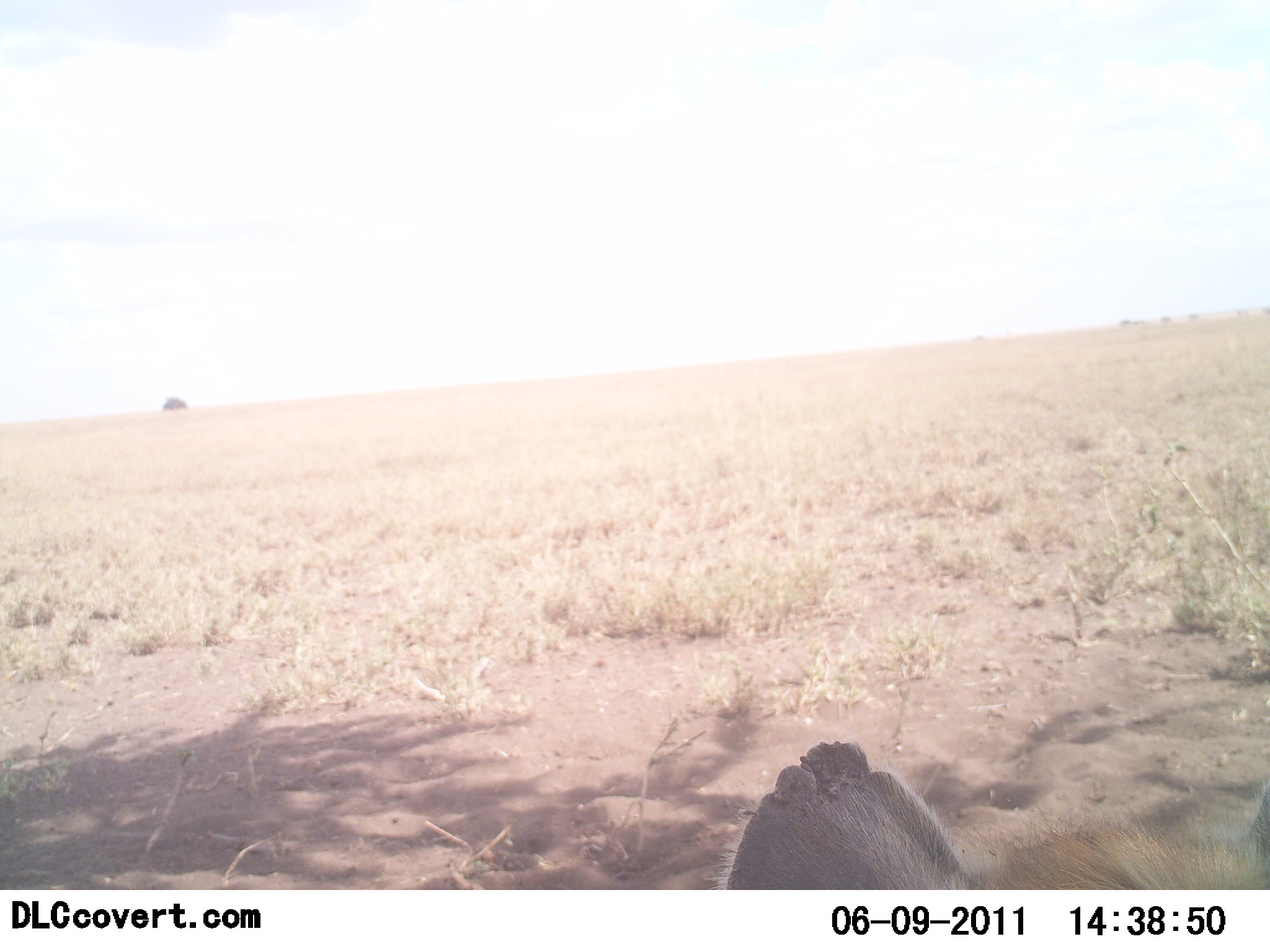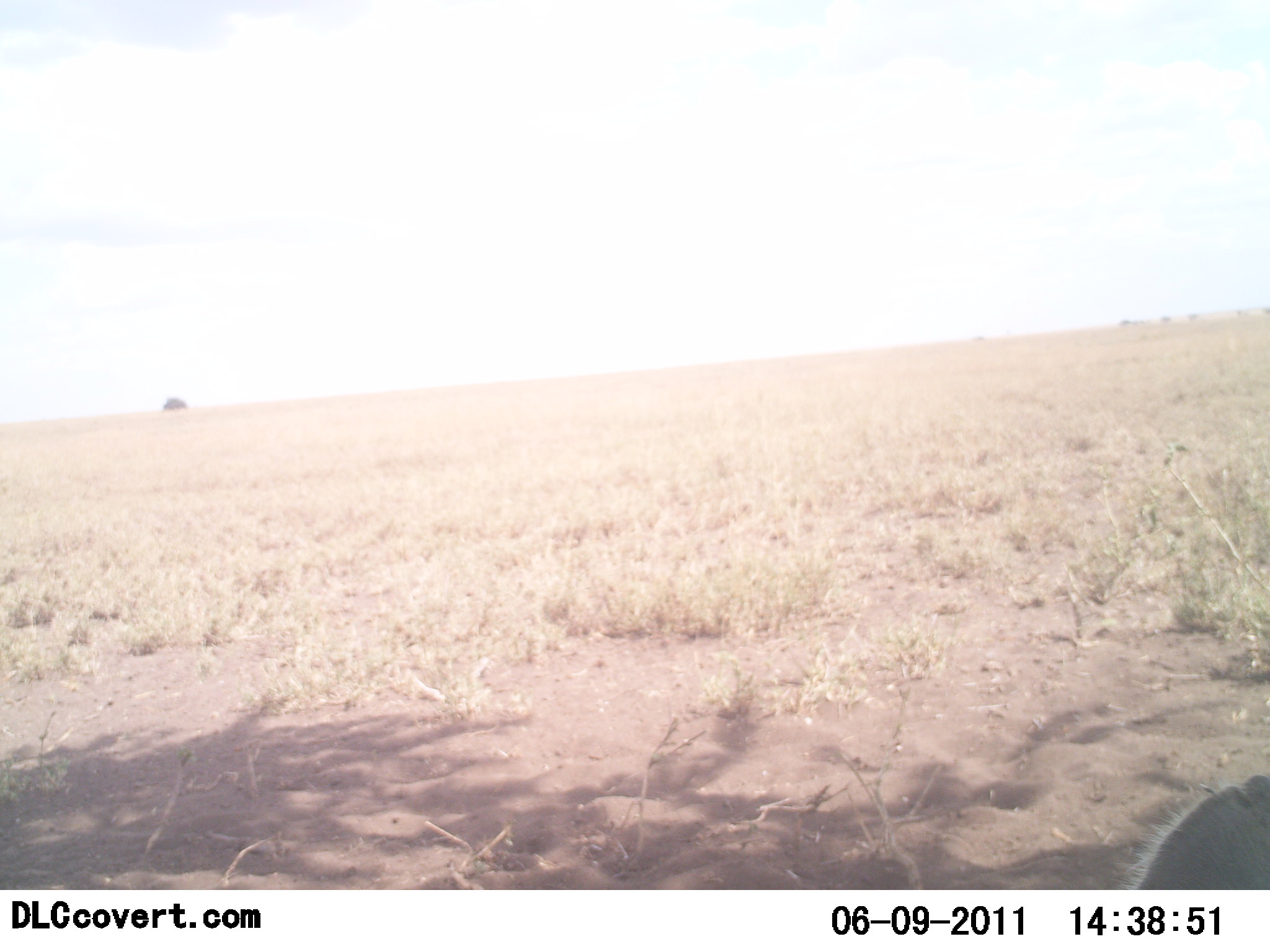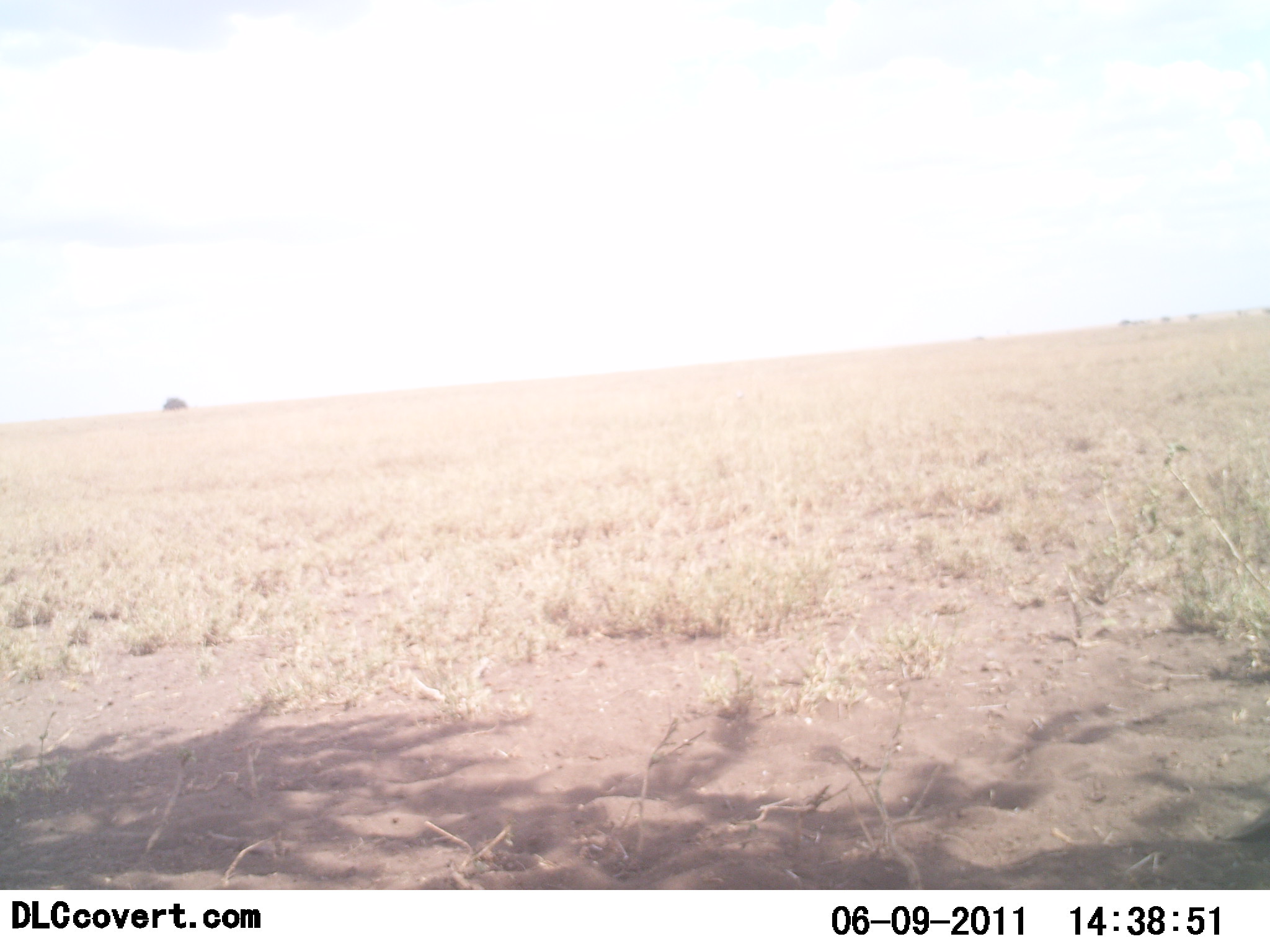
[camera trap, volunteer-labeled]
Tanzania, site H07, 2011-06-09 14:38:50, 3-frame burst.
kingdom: Animalia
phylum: Chordata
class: Mammalia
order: Carnivora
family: Hyaenidae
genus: Crocuta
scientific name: Crocuta crocuta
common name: spotted hyena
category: hyenaspotted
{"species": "hyenaspotted (spotted hyena) (Crocuta crocuta)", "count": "1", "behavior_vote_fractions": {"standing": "50%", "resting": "0%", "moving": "50%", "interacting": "0%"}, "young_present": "0%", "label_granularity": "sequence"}